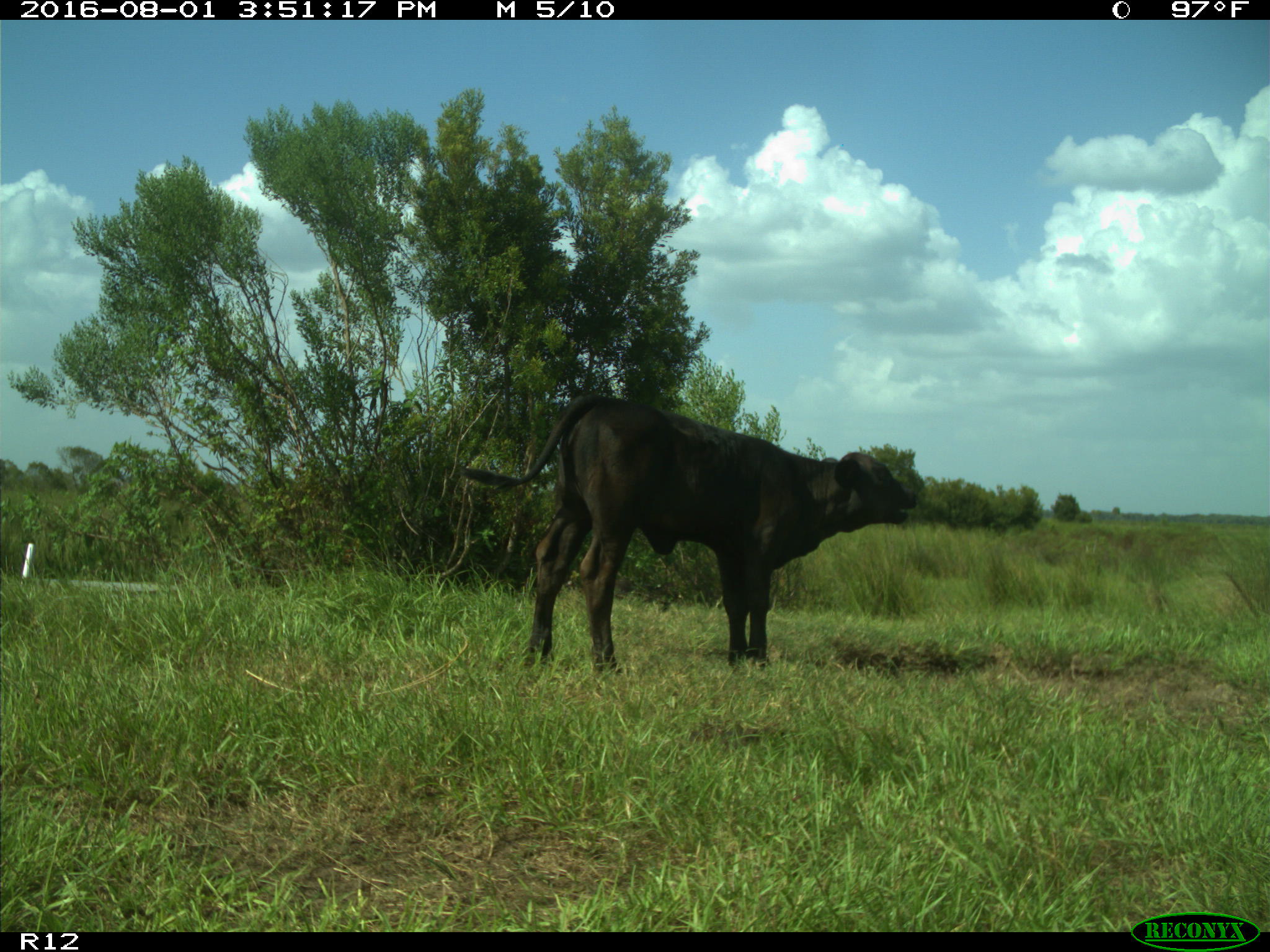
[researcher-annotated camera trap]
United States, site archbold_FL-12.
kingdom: Animalia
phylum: Chordata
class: Mammalia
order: Artiodactyla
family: Bovidae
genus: Bos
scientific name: Bos taurus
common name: domestic cow